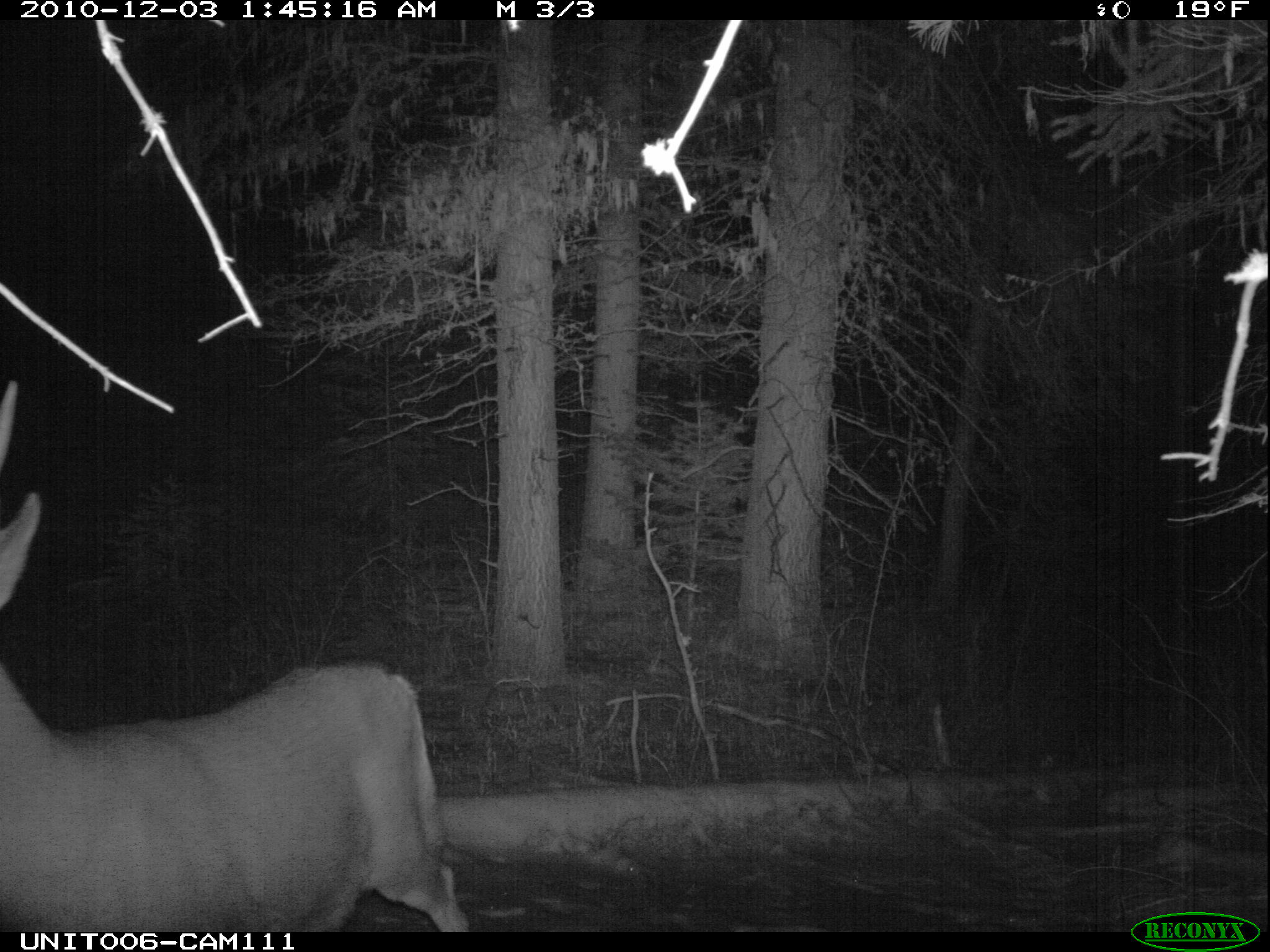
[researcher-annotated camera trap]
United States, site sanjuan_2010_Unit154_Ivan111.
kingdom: Animalia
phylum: Chordata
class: Mammalia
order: Artiodactyla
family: Cervidae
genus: Odocoileus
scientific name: Odocoileus hemionus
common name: mule deer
Odocoileus hemionus (mule deer).